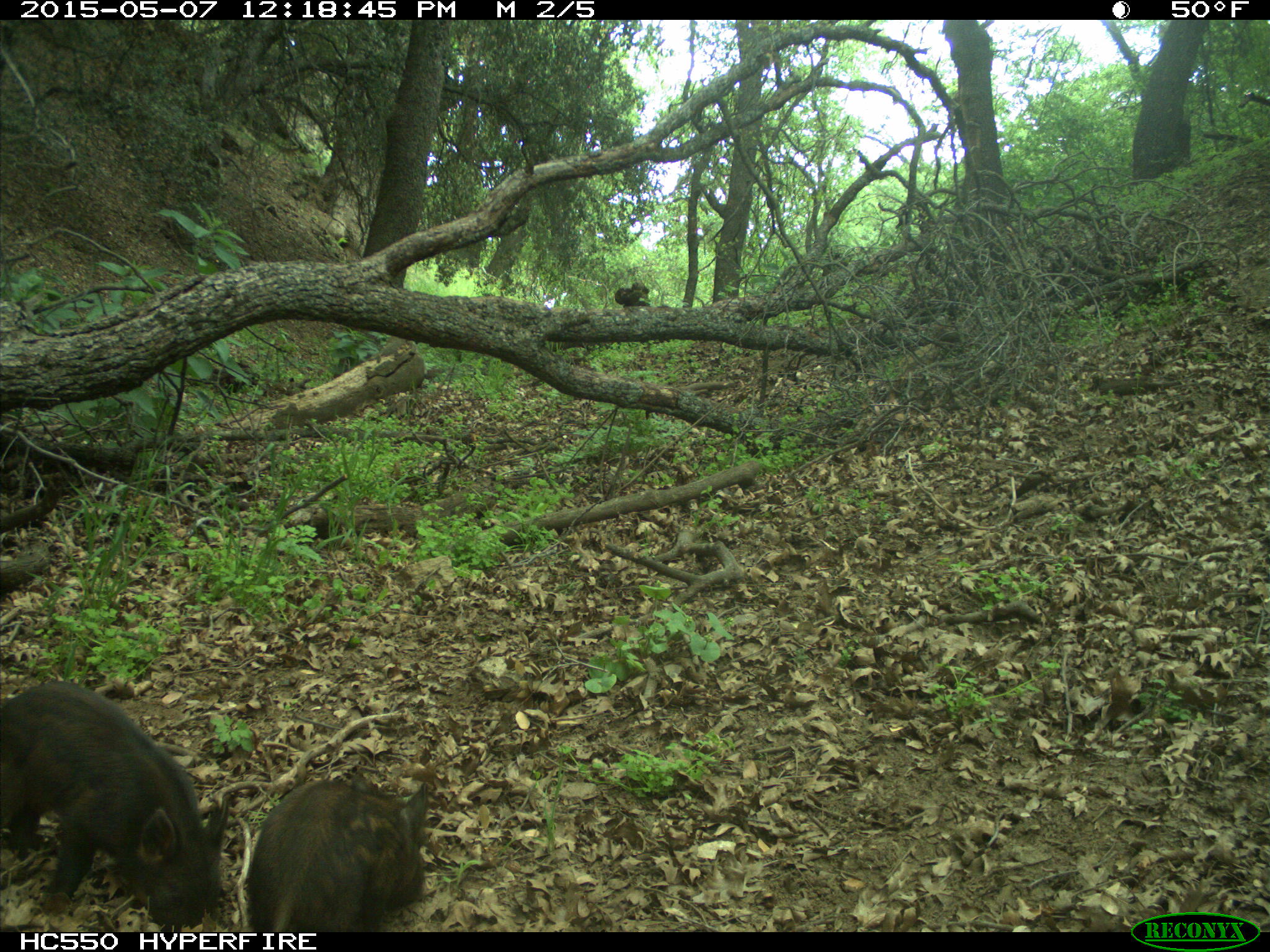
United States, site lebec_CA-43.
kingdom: Animalia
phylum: Chordata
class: Mammalia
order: Artiodactyla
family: Suidae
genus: Sus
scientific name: Sus scrofa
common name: wild boar